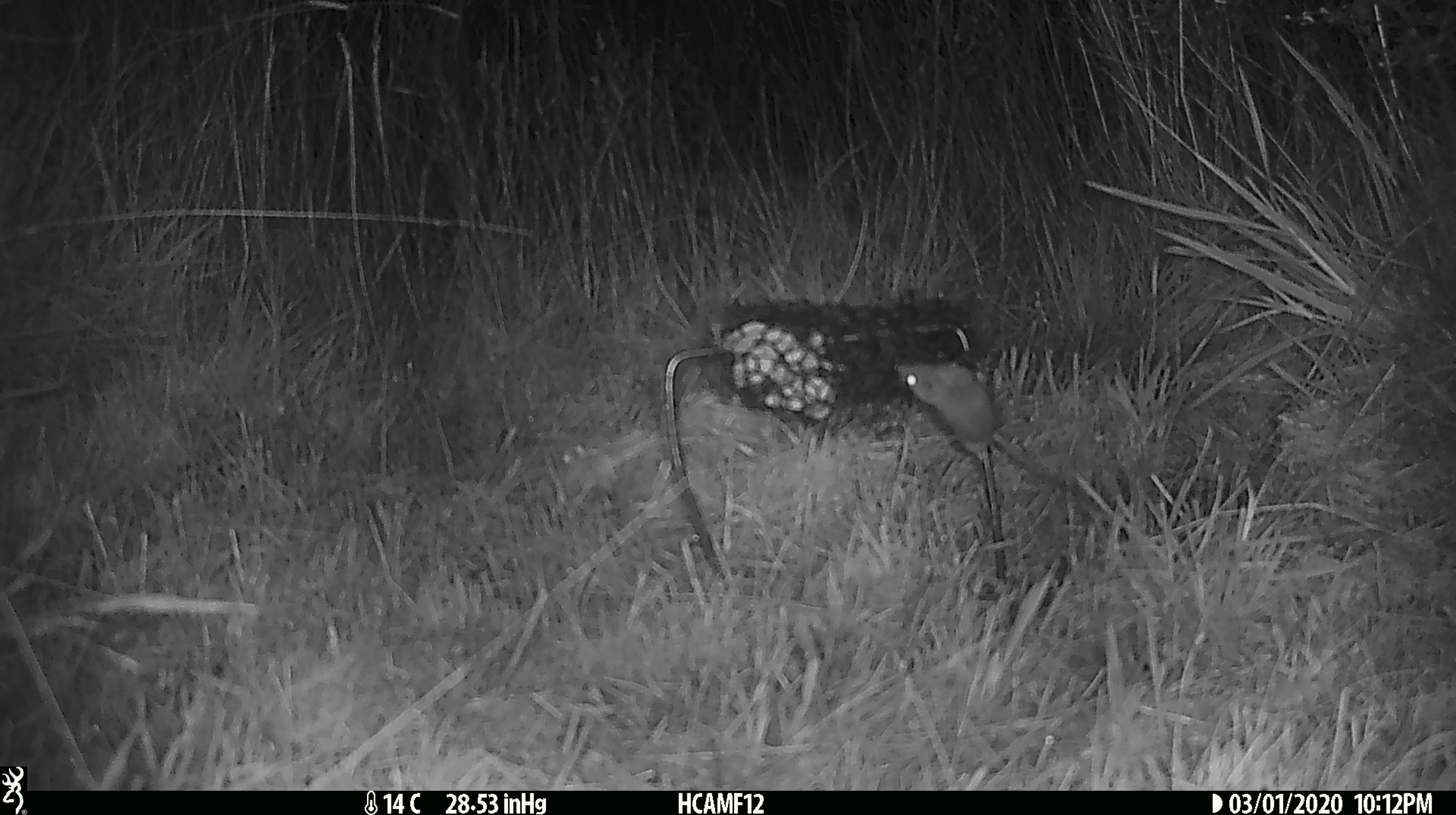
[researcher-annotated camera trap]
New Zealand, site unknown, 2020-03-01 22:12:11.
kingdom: Animalia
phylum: Chordata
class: Mammalia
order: Rodentia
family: Muridae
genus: Mus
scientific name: Mus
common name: mouse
Mouse (Mus).